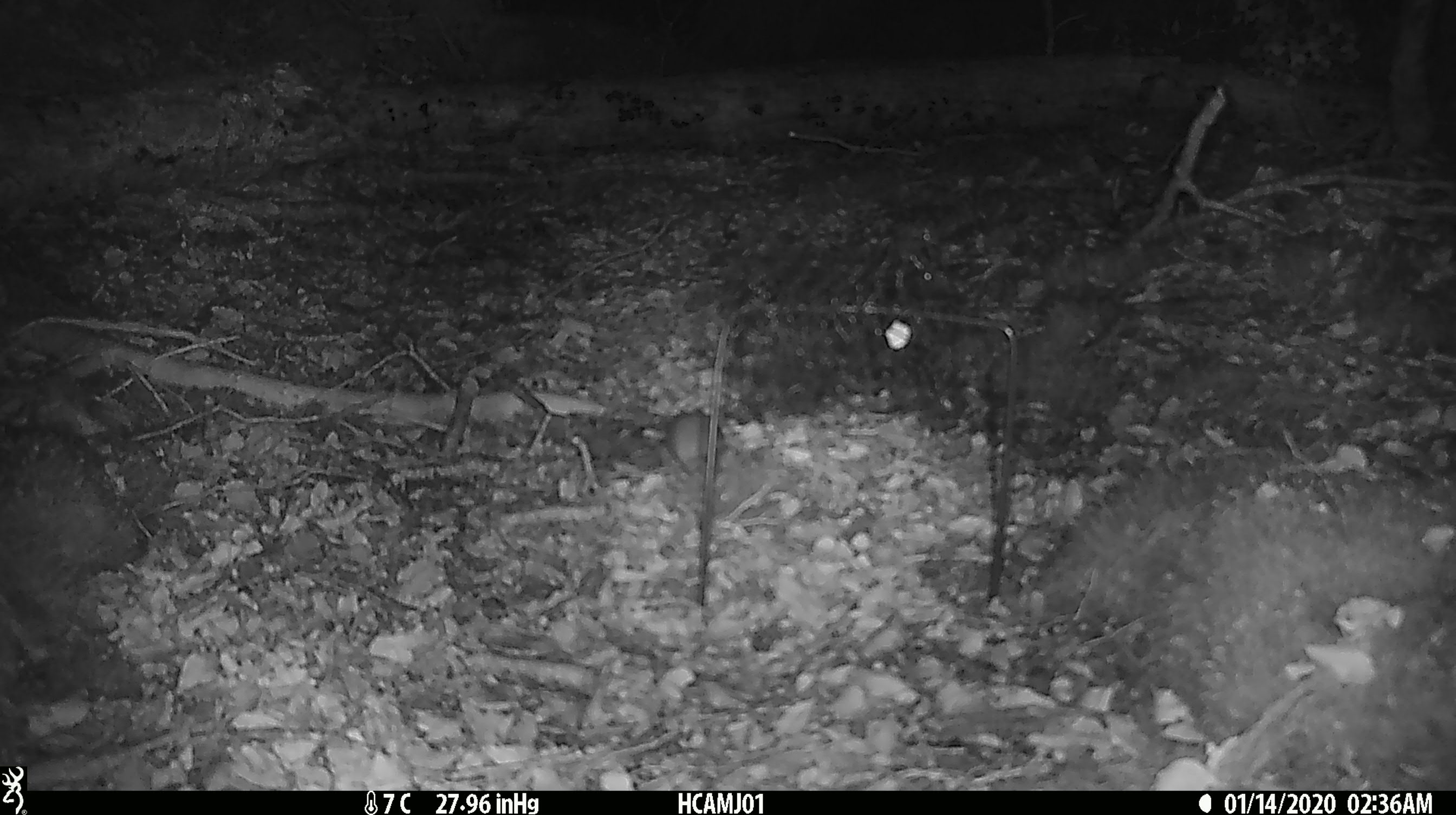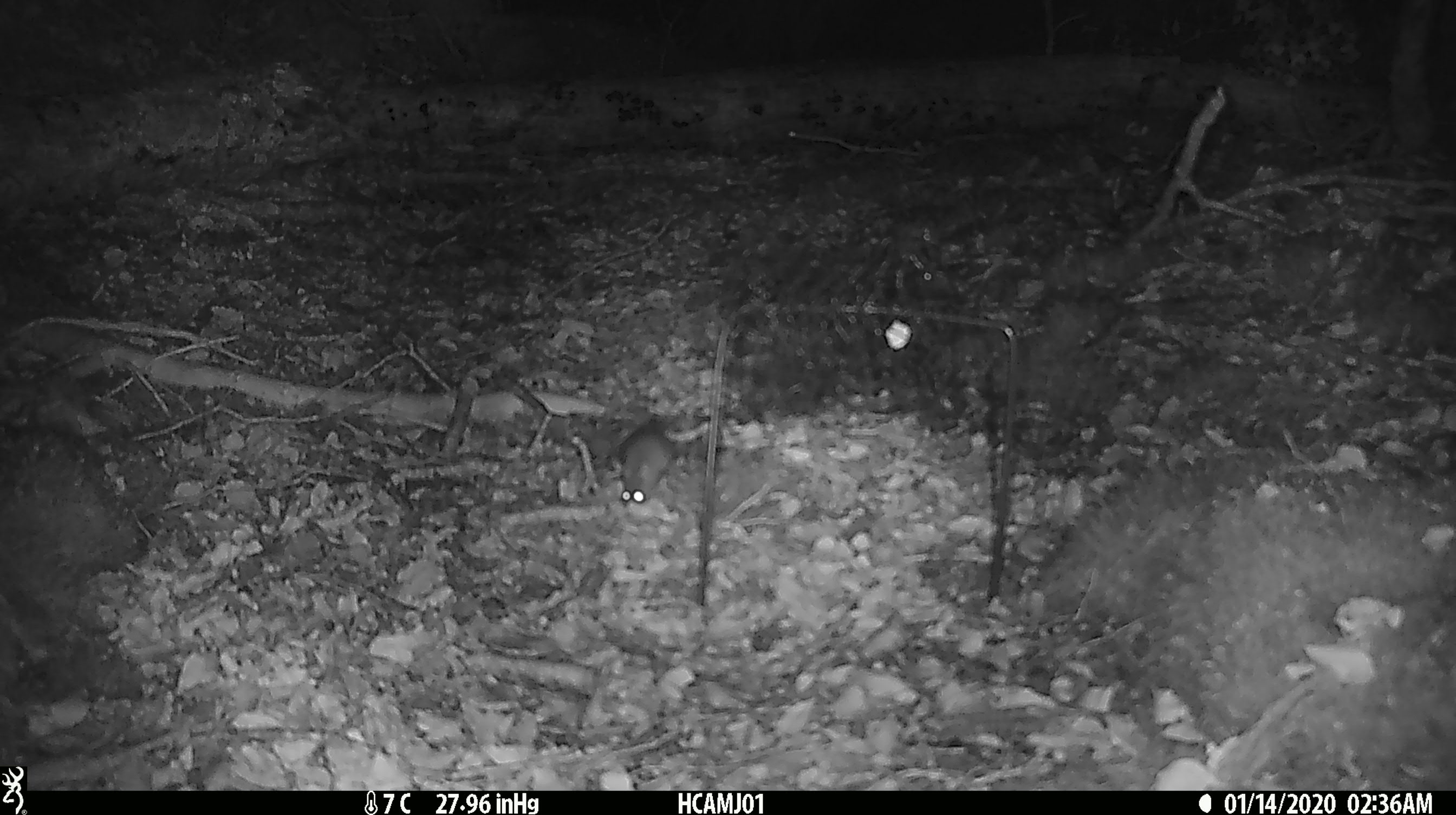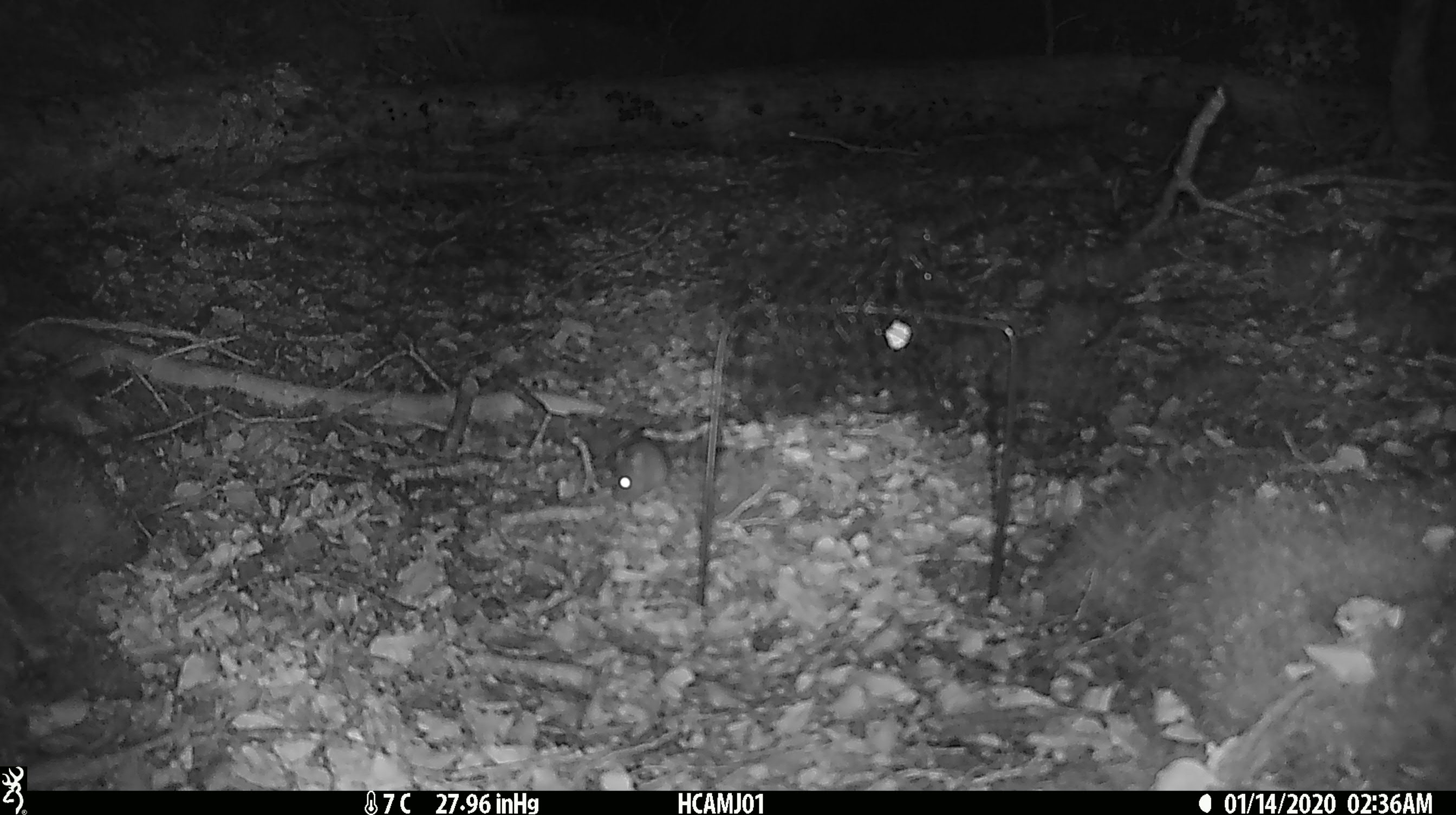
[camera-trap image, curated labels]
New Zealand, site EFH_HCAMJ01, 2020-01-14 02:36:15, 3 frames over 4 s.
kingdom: Animalia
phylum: Chordata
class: Mammalia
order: Rodentia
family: Muridae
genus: Mus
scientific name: Mus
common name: mouse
Mouse (Mus).